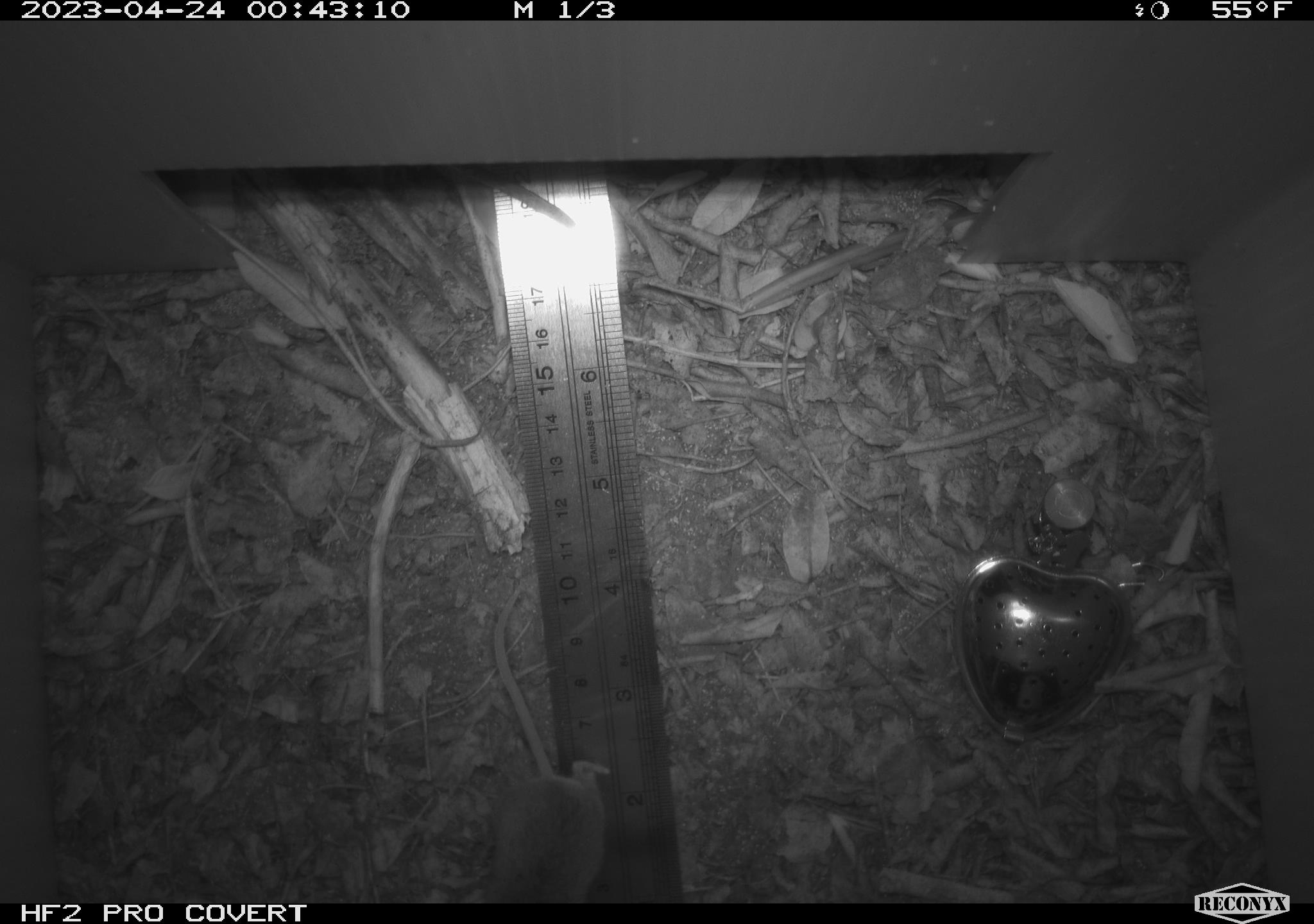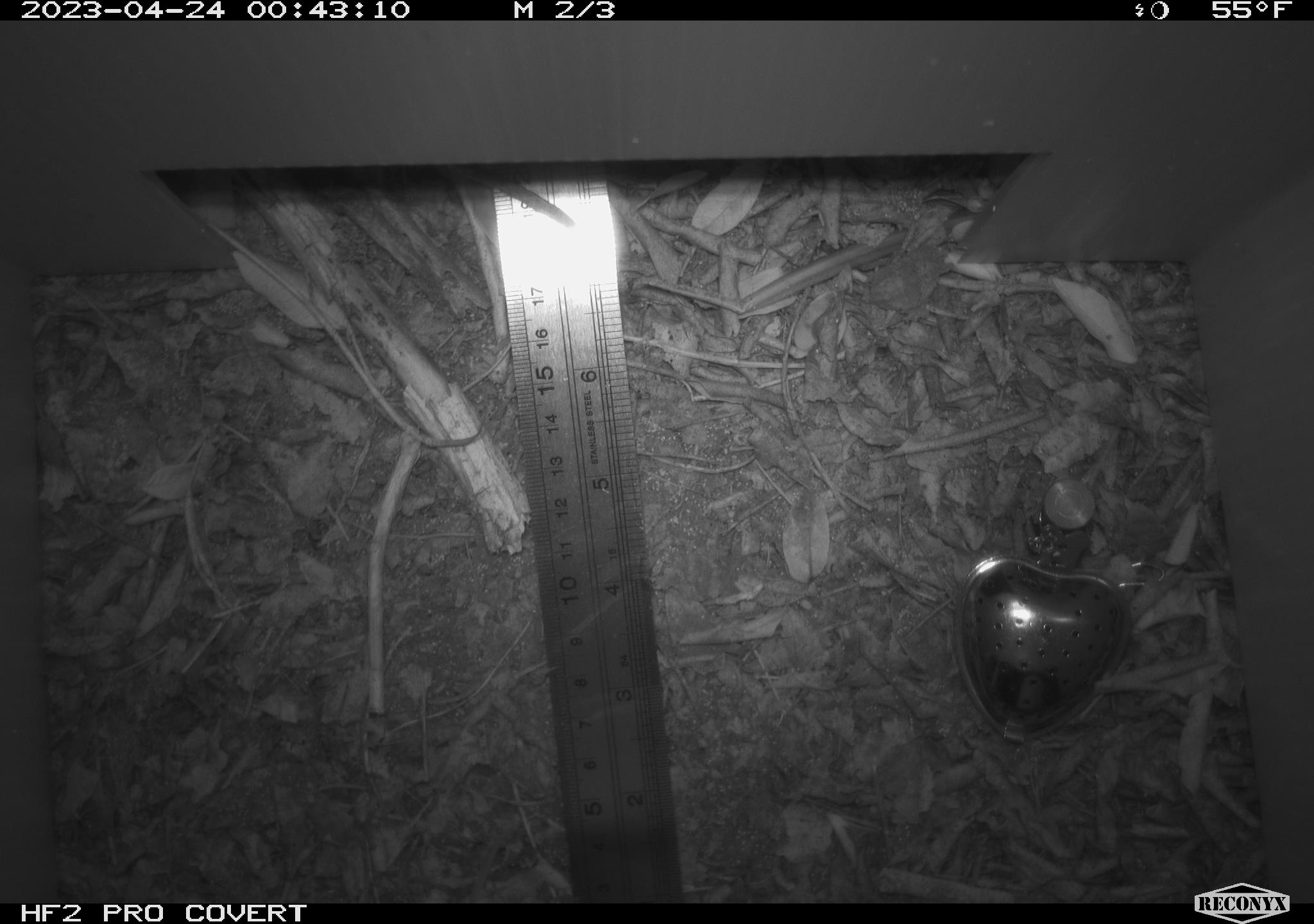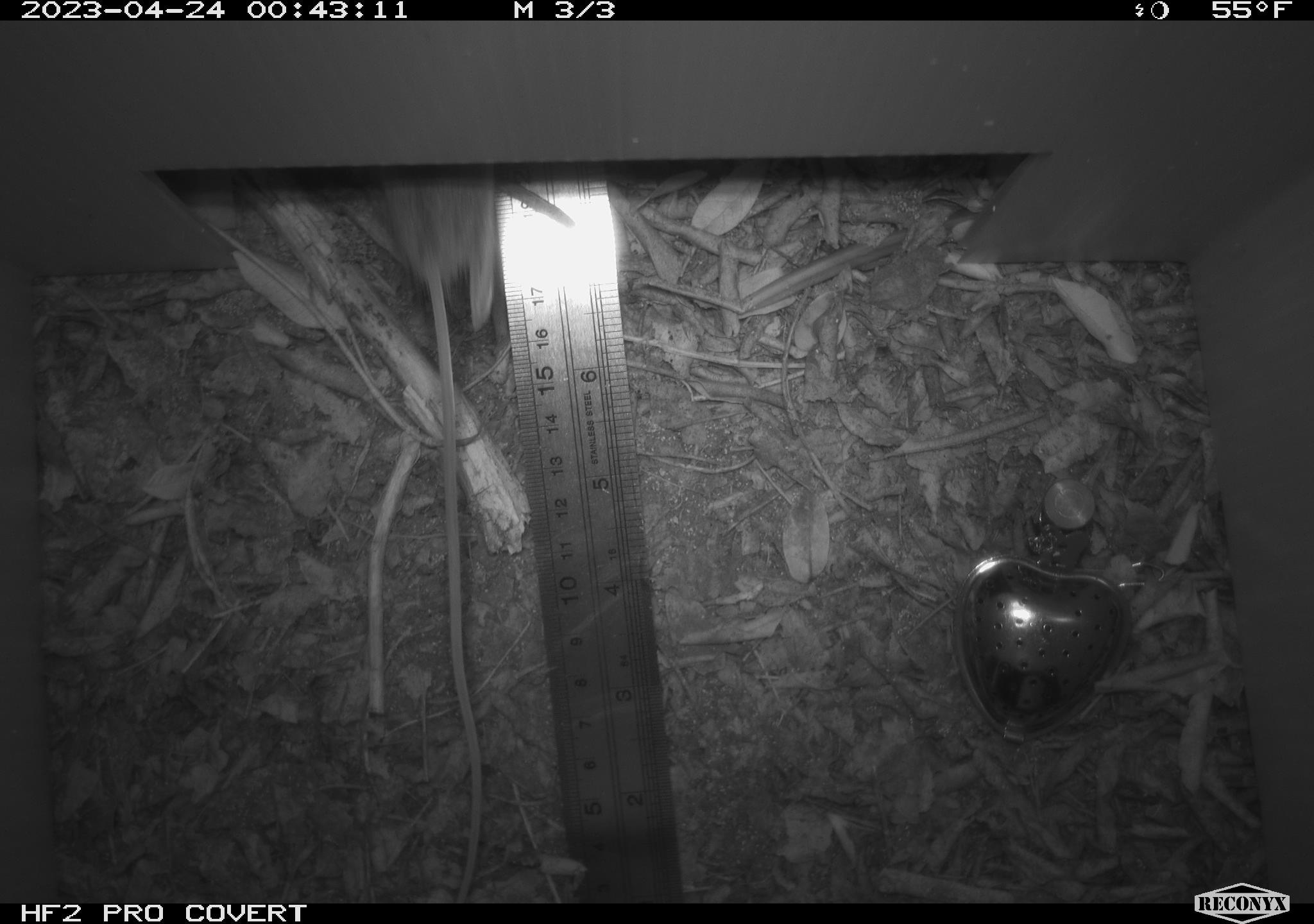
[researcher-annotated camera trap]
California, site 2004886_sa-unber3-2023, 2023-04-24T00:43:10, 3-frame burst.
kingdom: Animalia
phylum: Chordata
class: Mammalia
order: Rodentia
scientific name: Rodentia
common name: mouse species